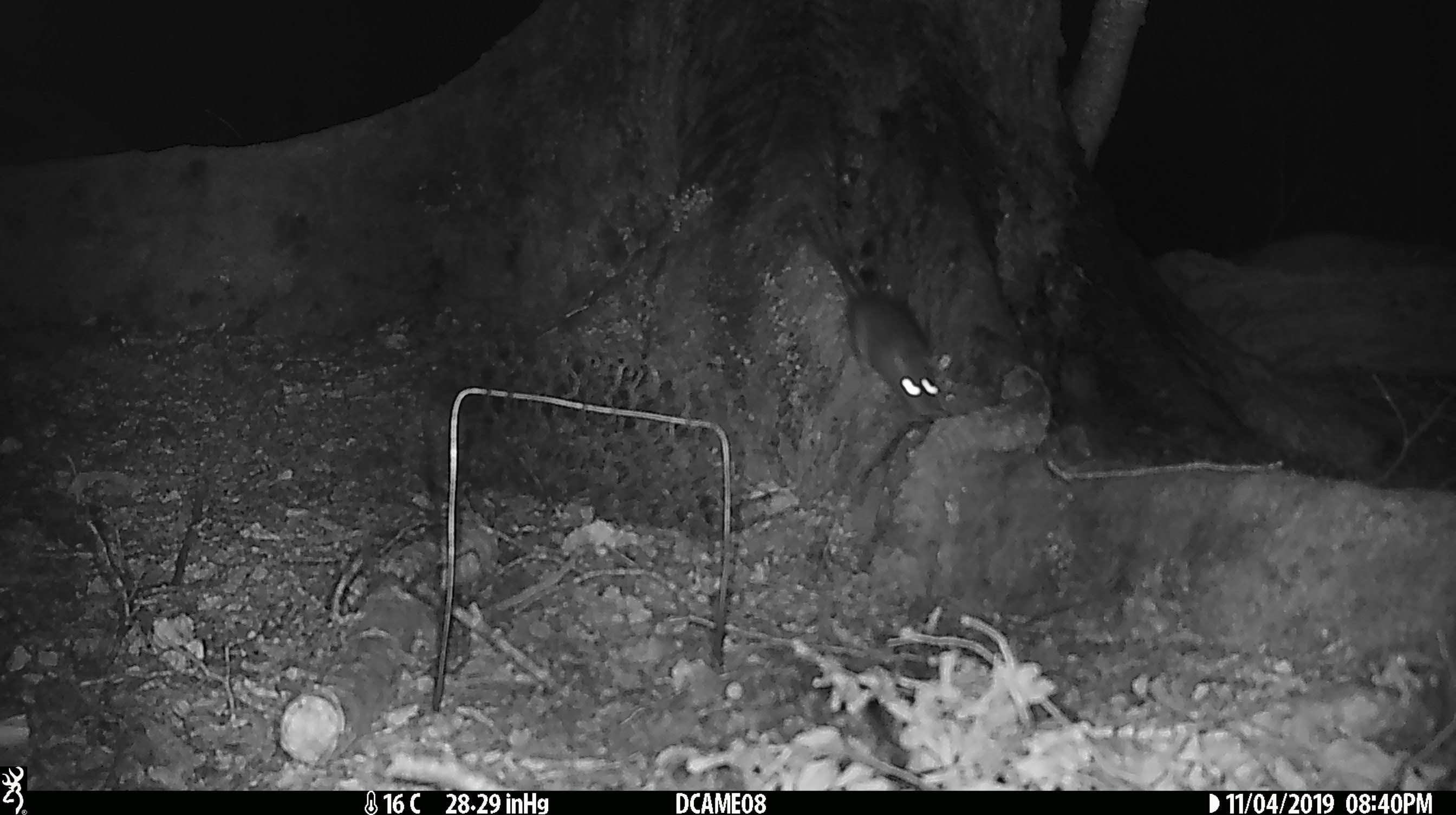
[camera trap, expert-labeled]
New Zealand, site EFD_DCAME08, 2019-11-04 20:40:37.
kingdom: Animalia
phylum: Chordata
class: Mammalia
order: Rodentia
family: Muridae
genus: Rattus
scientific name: Rattus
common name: rat